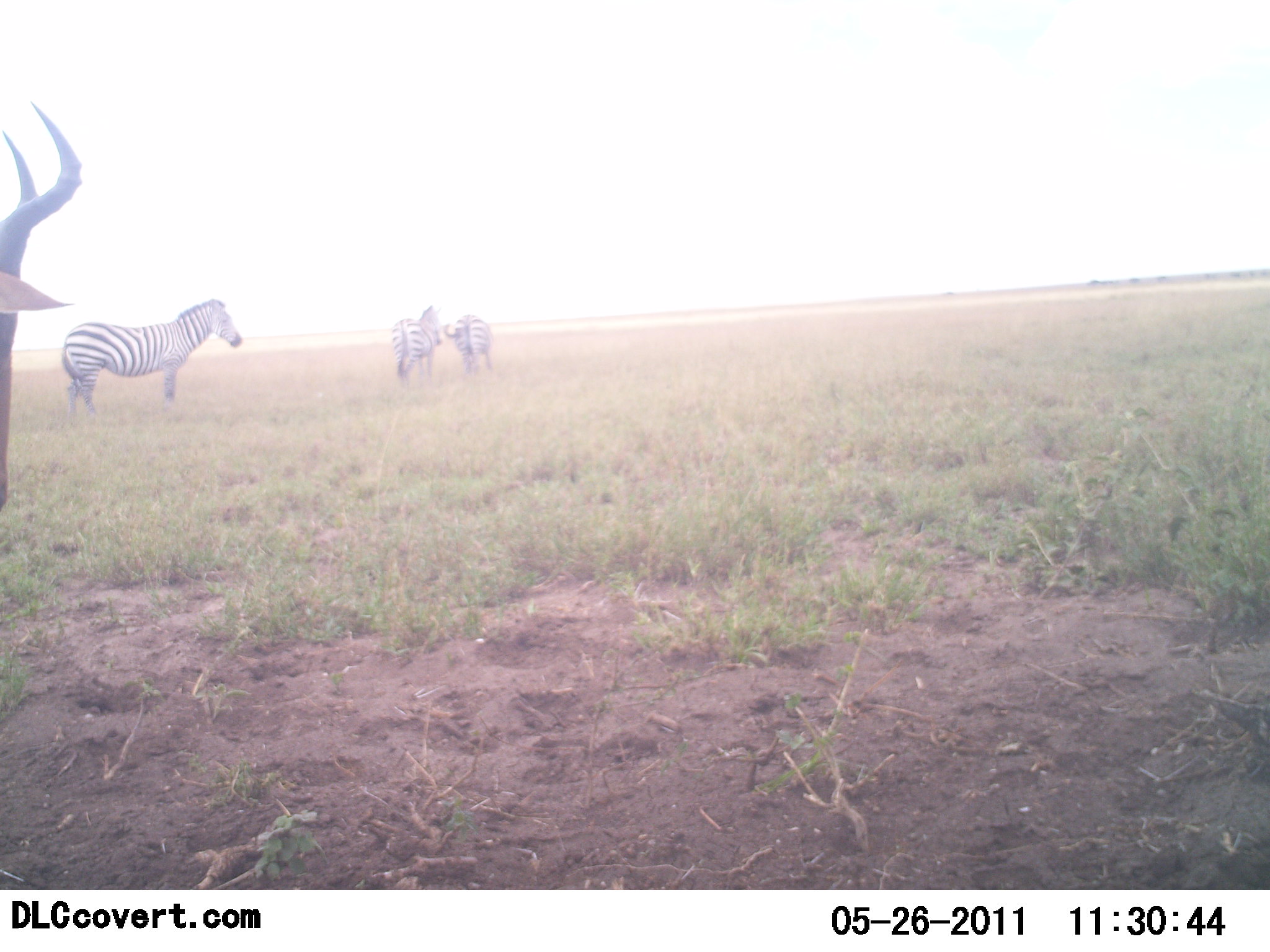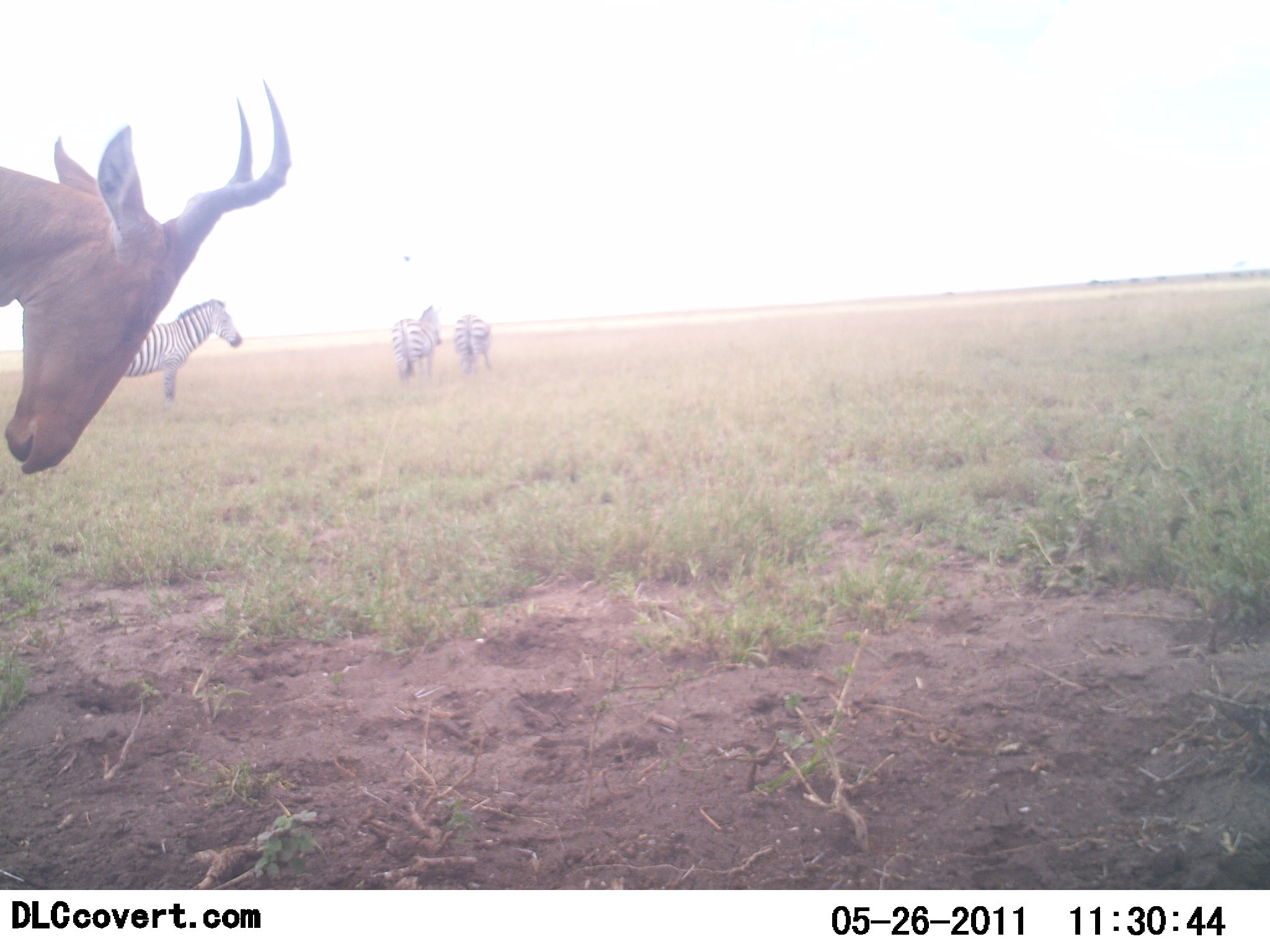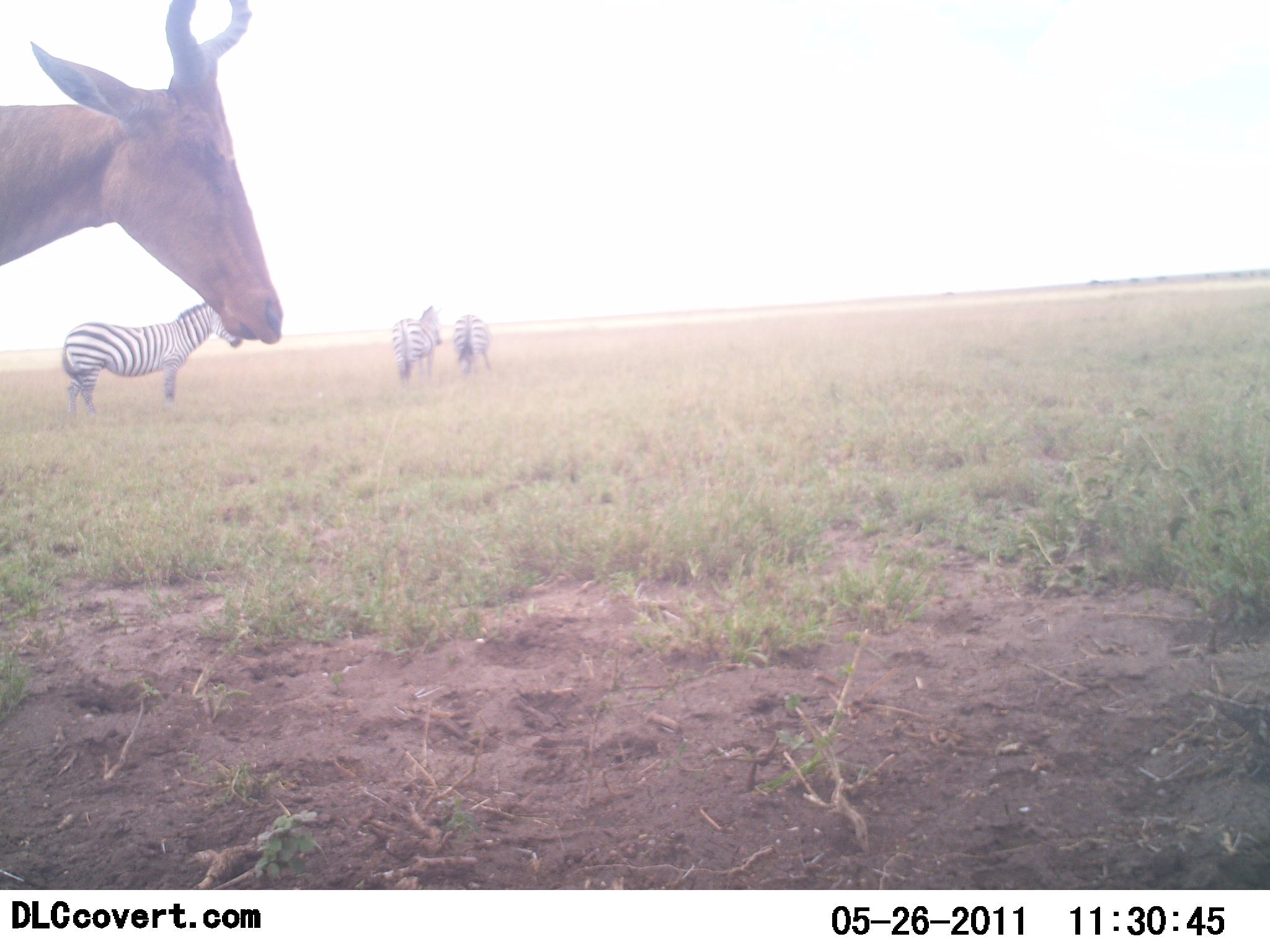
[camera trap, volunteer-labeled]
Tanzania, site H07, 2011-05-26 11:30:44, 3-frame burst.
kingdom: Animalia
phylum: Chordata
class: Mammalia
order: Artiodactyla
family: Bovidae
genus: Alcelaphus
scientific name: Alcelaphus buselaphus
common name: hartebeest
Hartebeest (Alcelaphus buselaphus), count 1. Behavior (volunteer vote fractions): standing 83%, resting 0%, moving 17%, interacting 0%. Young present (vote fraction): 0%. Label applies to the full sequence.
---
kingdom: Animalia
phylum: Chordata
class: Mammalia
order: Perissodactyla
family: Equidae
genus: Equus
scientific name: Equus quagga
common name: plains zebra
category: zebra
Zebra (plains zebra) (Equus quagga), count 3. Behavior (volunteer vote fractions): standing 93%, resting 0%, moving 7%, interacting 0%. Young present (vote fraction): 0%. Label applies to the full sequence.